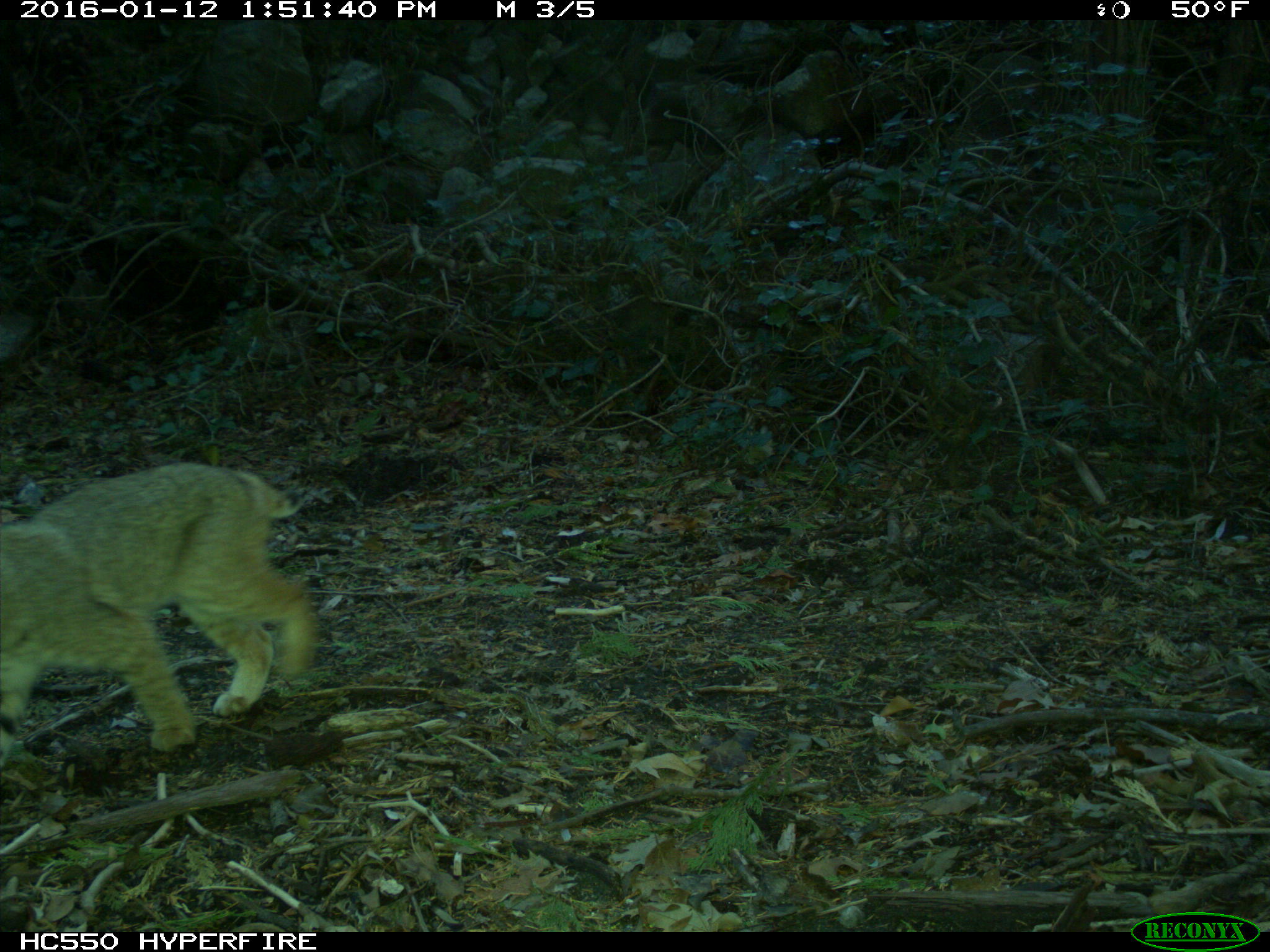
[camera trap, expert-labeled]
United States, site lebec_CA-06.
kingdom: Animalia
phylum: Chordata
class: Mammalia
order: Carnivora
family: Felidae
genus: Lynx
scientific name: Lynx rufus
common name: bobcat